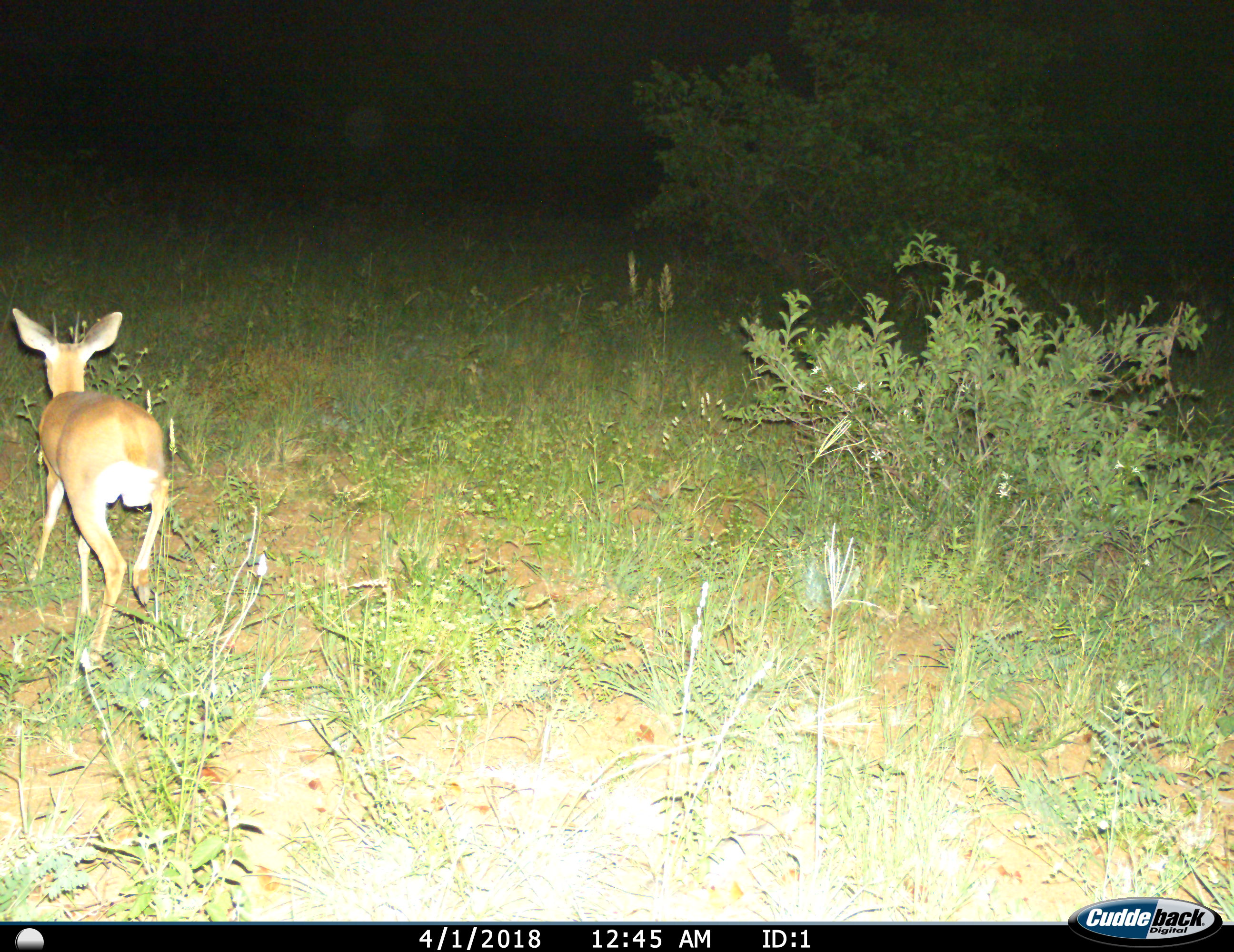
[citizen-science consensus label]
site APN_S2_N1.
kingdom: Animalia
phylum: Chordata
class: Mammalia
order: Artiodactyla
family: Bovidae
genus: Raphicerus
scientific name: Raphicerus campestris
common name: steenbok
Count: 1.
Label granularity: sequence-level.